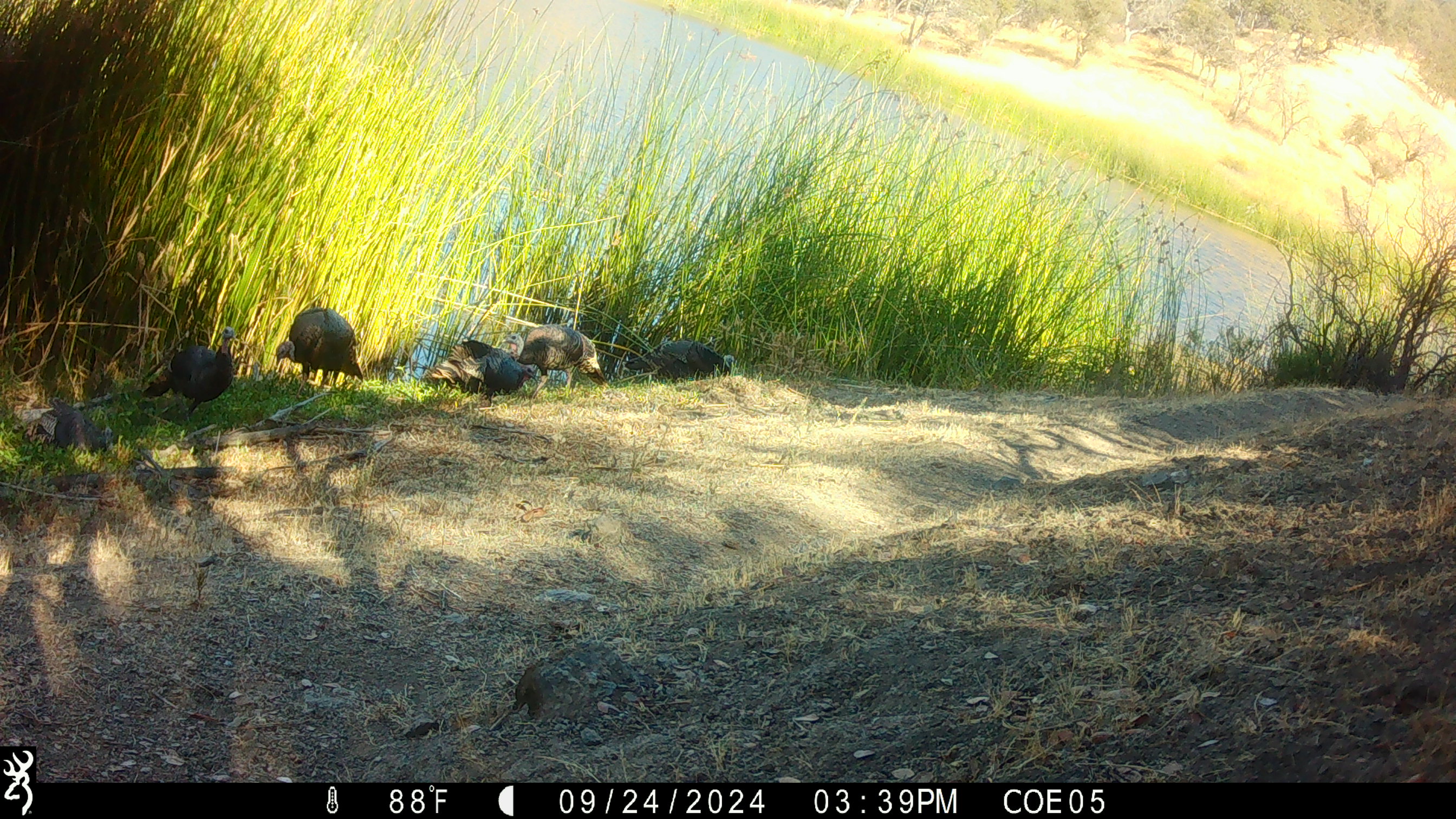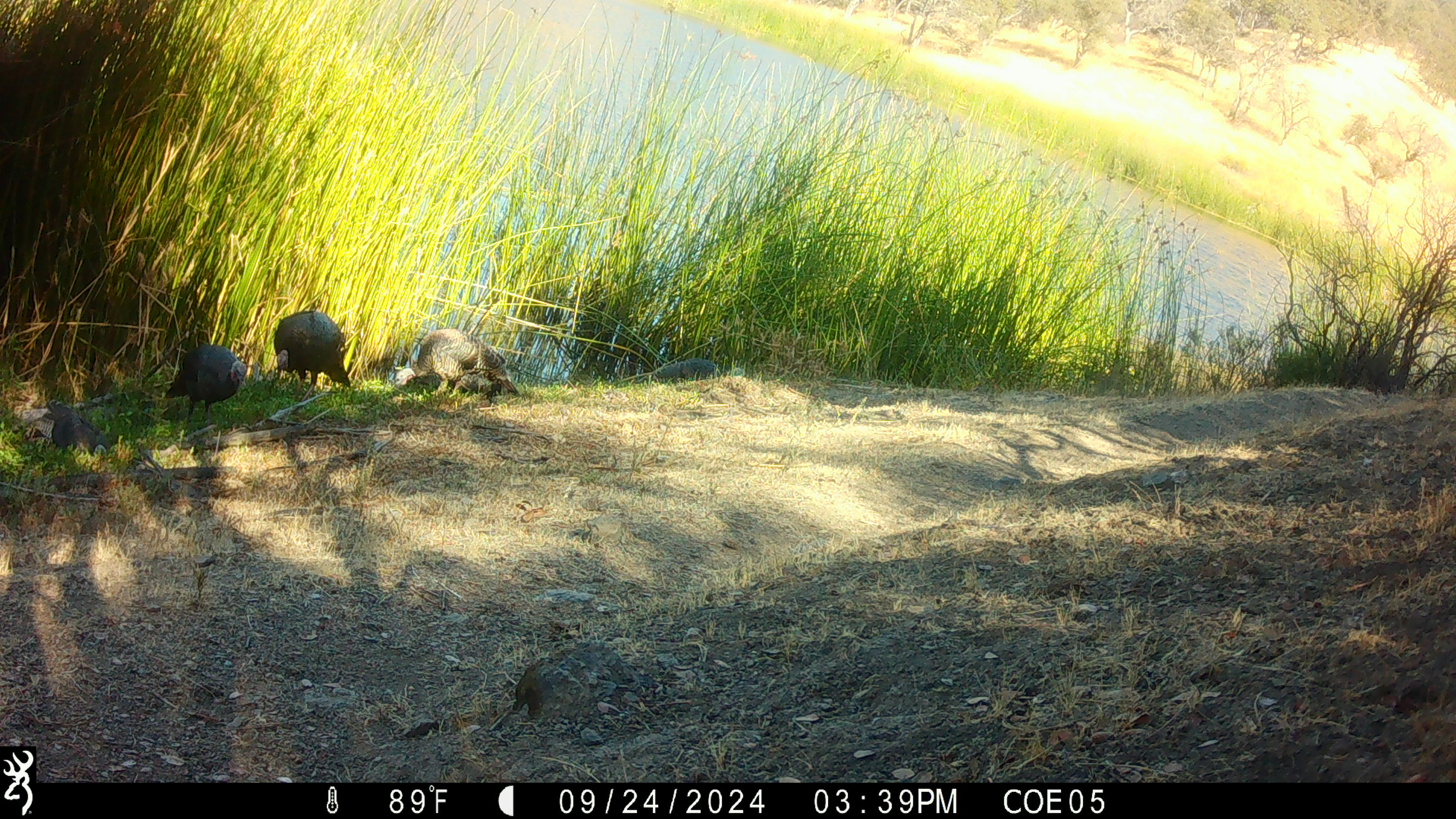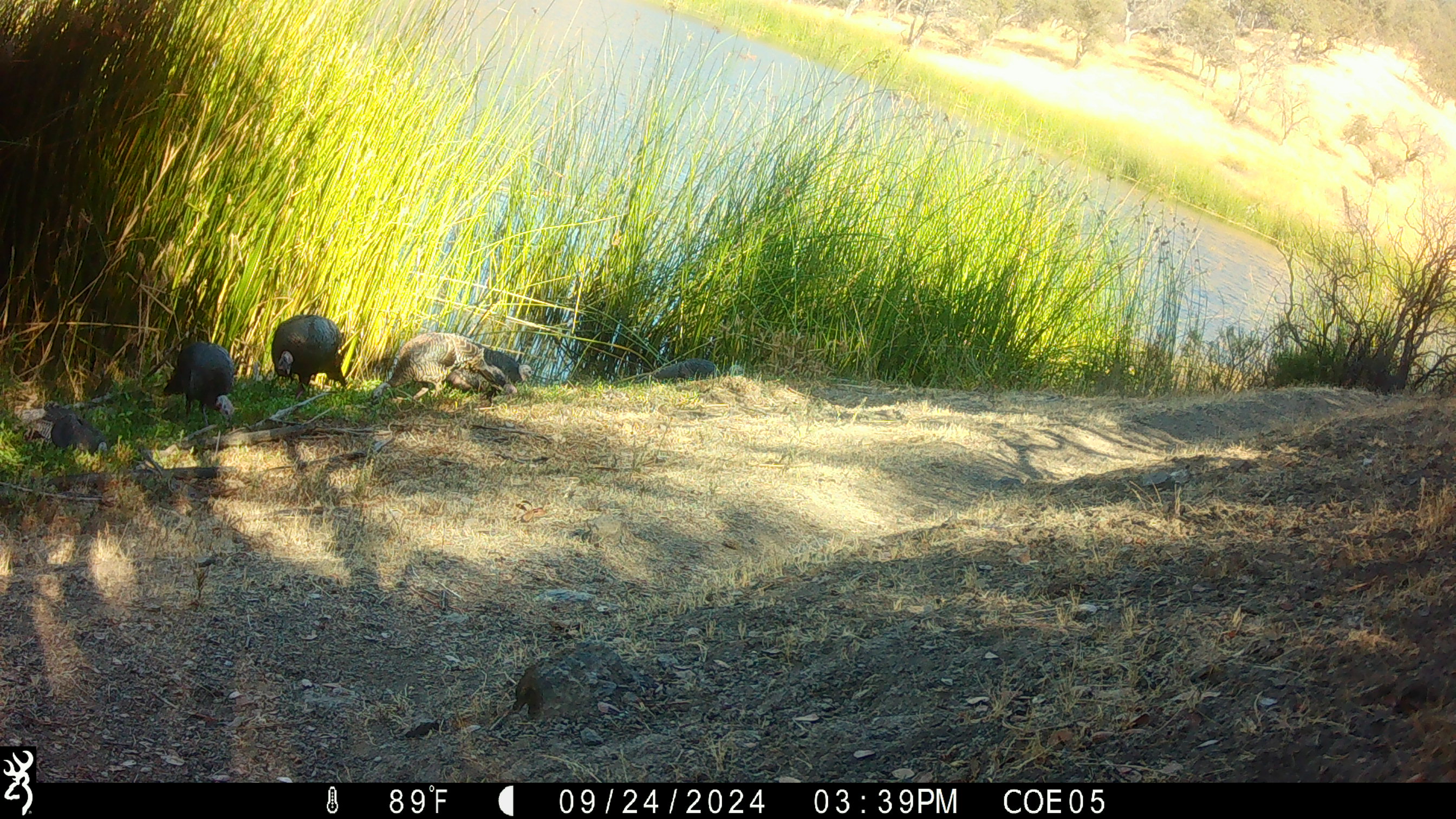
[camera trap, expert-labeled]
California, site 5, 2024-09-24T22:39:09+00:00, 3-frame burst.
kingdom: Animalia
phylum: Chordata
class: Aves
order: Galliformes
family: Phasianidae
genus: Meleagris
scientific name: Meleagris gallopavo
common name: turkey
Turkey (Meleagris gallopavo).